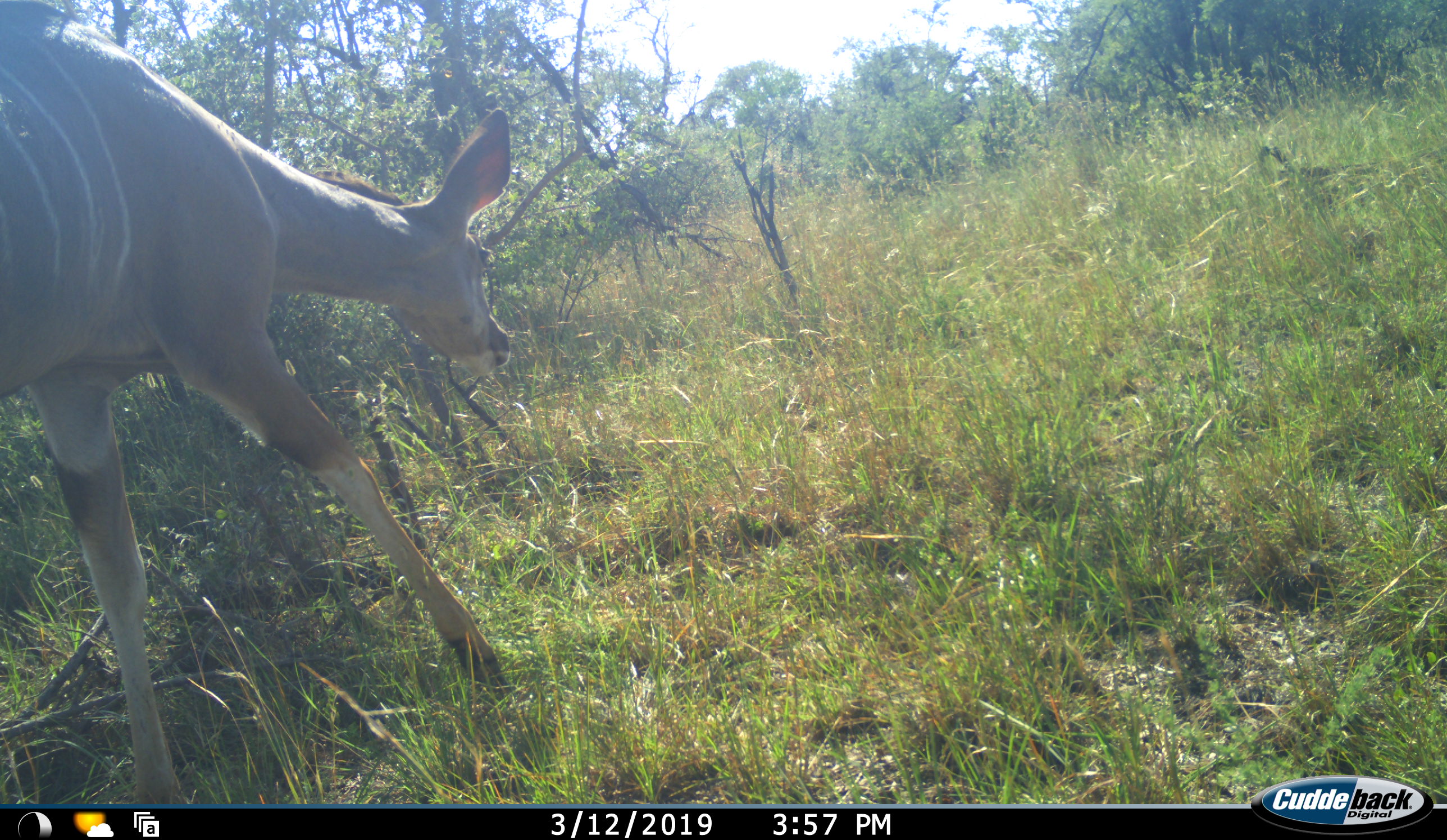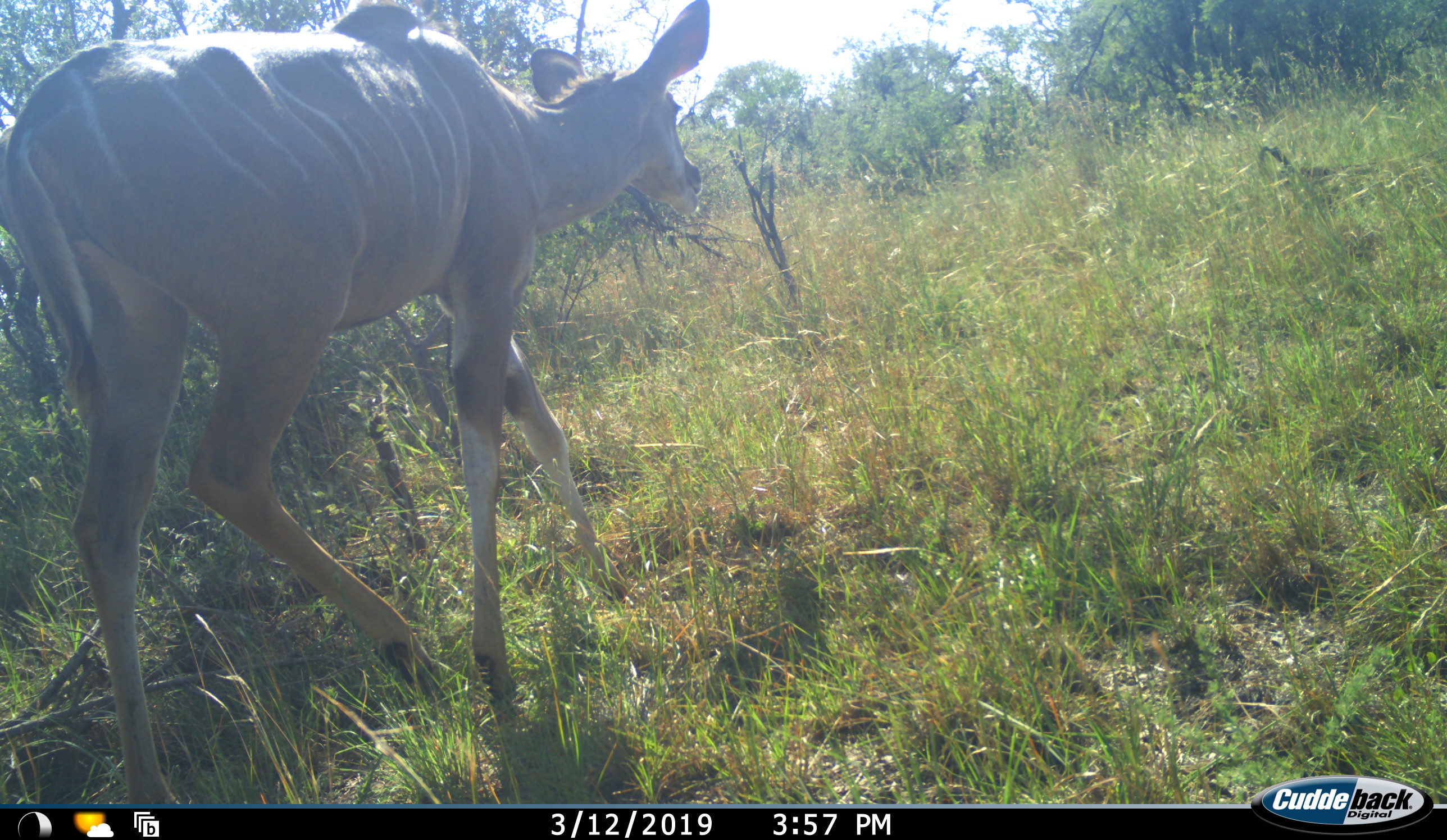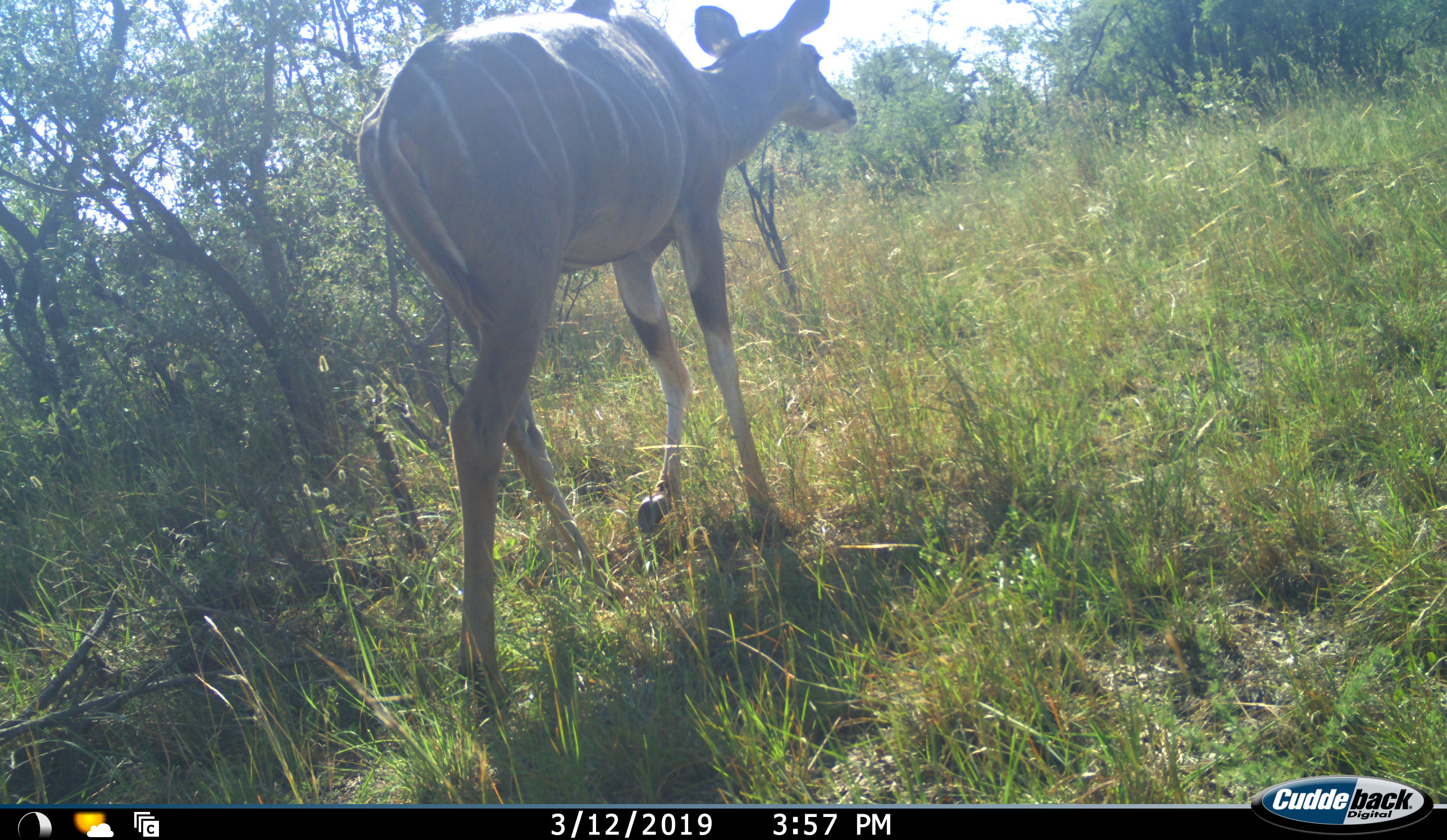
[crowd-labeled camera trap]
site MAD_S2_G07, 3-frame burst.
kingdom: Animalia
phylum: Chordata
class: Mammalia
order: Artiodactyla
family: Bovidae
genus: Tragelaphus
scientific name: Tragelaphus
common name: kudu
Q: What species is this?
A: Kudu (Tragelaphus).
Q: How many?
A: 1.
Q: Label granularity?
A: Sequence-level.